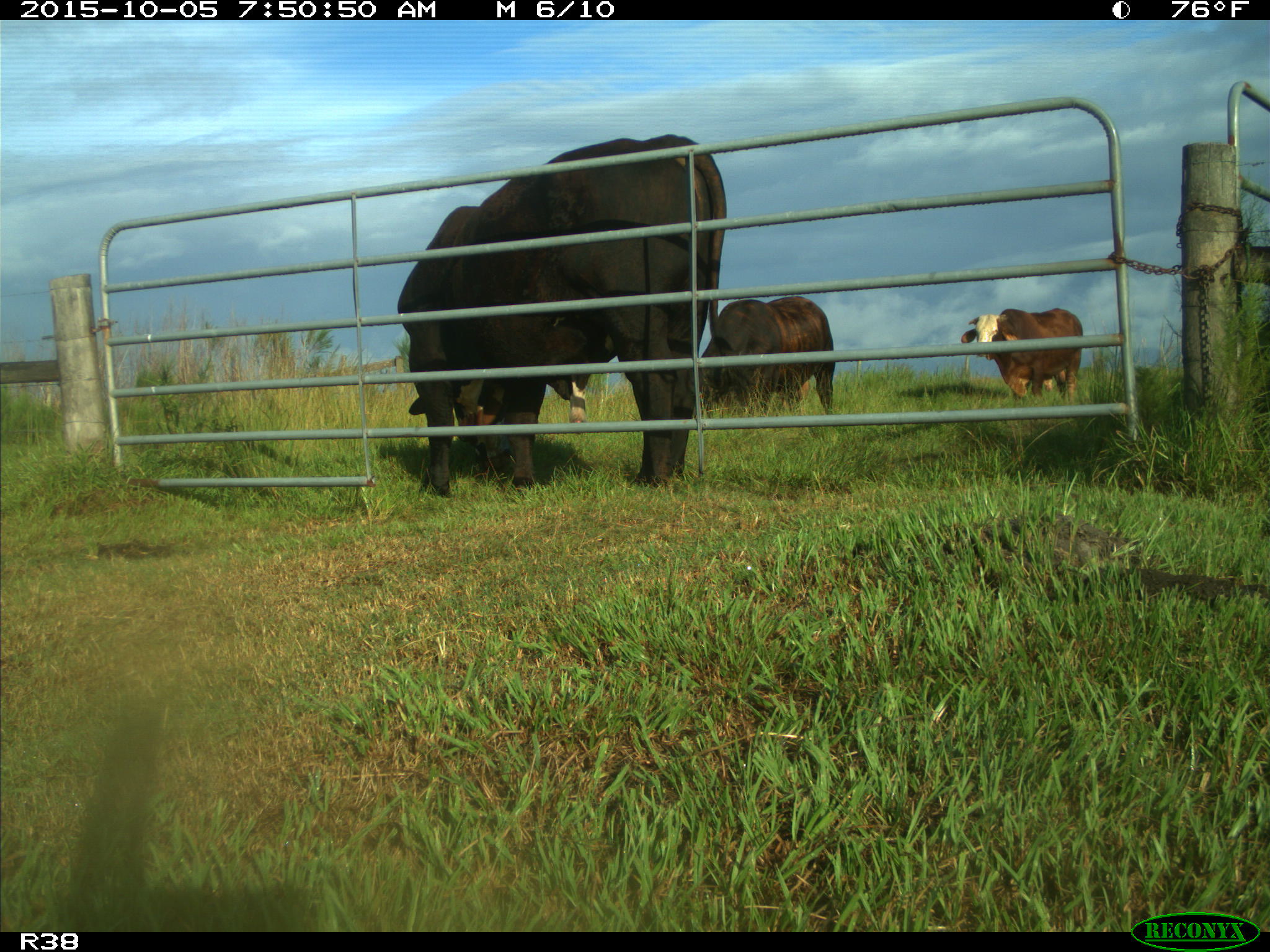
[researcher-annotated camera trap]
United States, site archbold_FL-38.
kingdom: Animalia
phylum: Chordata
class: Mammalia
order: Artiodactyla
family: Bovidae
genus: Bos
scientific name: Bos taurus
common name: domestic cow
Bos taurus (domestic cow).